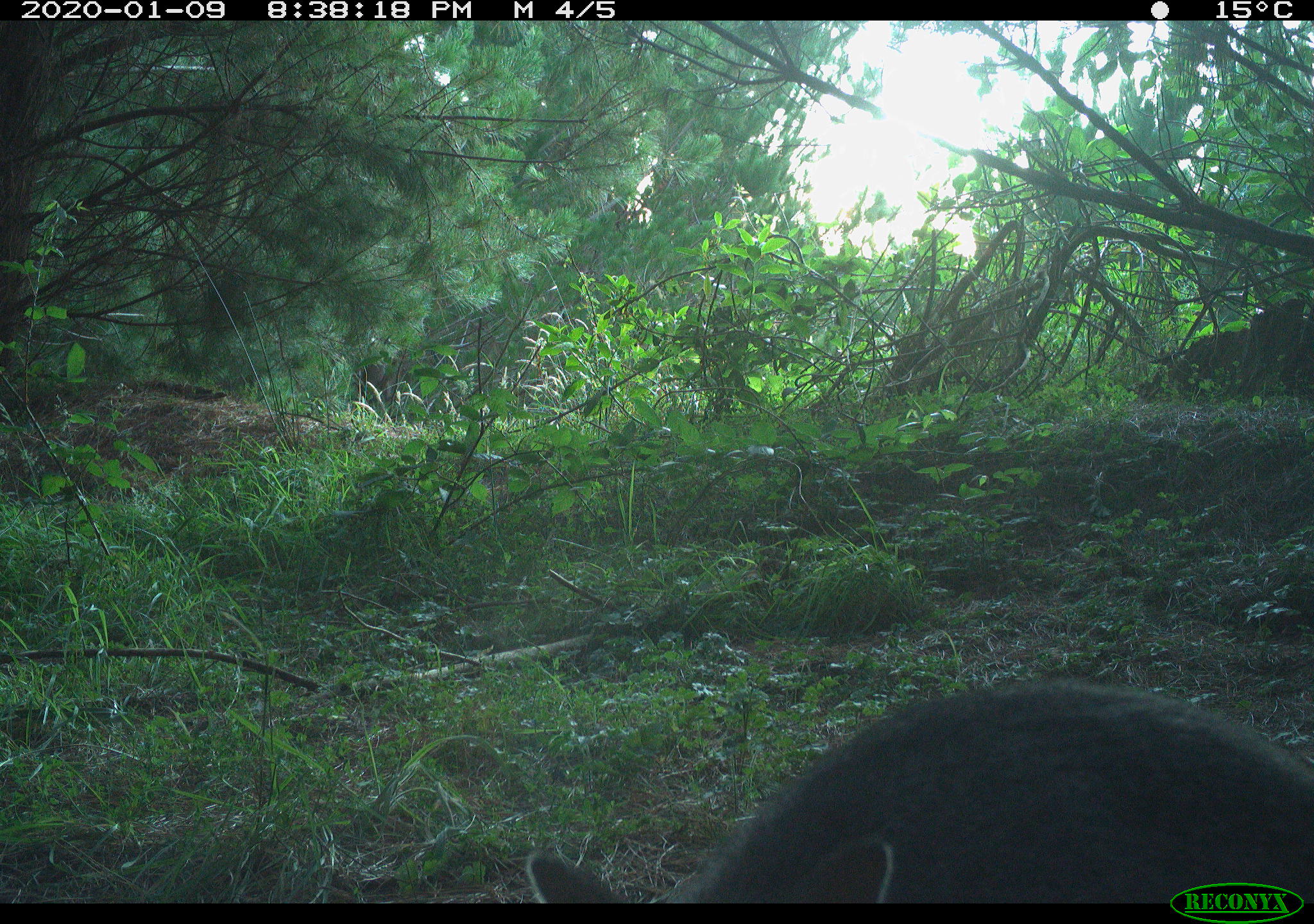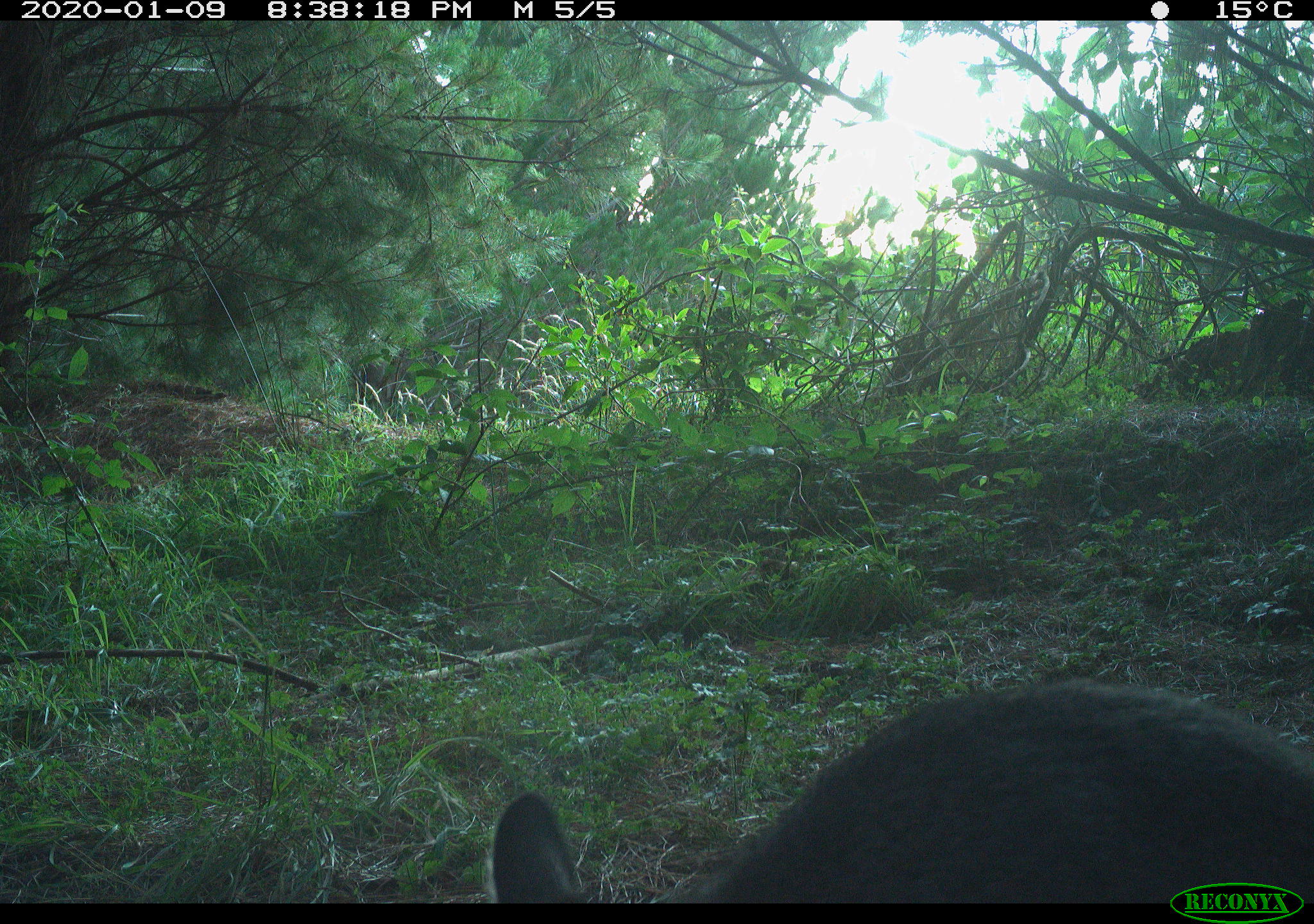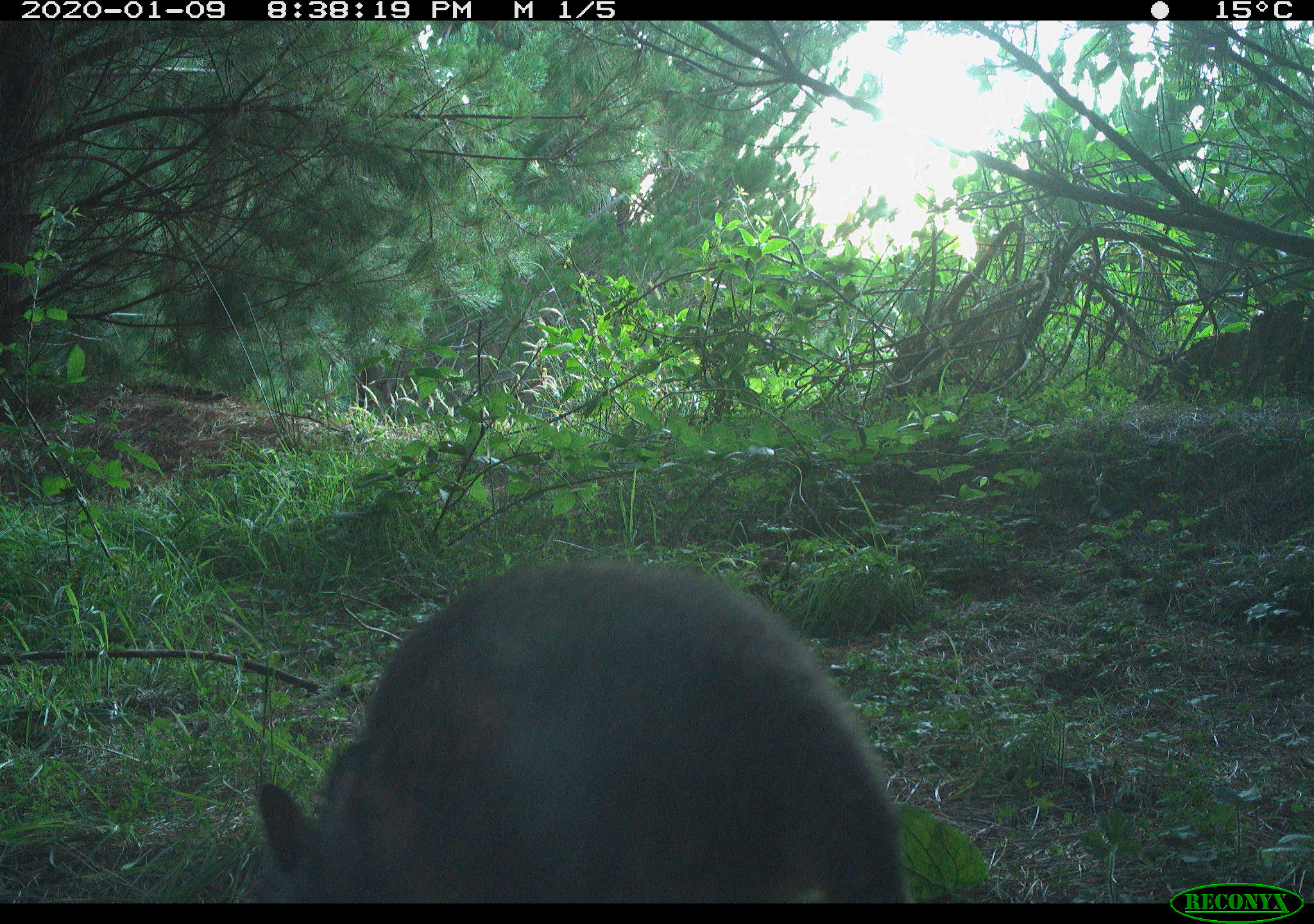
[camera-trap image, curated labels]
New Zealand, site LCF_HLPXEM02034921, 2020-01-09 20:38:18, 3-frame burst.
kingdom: Animalia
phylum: Chordata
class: Mammalia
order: Diprotodontia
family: Macropodidae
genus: Notamacropus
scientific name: Notamacropus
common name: wallaby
Wallaby (Notamacropus).